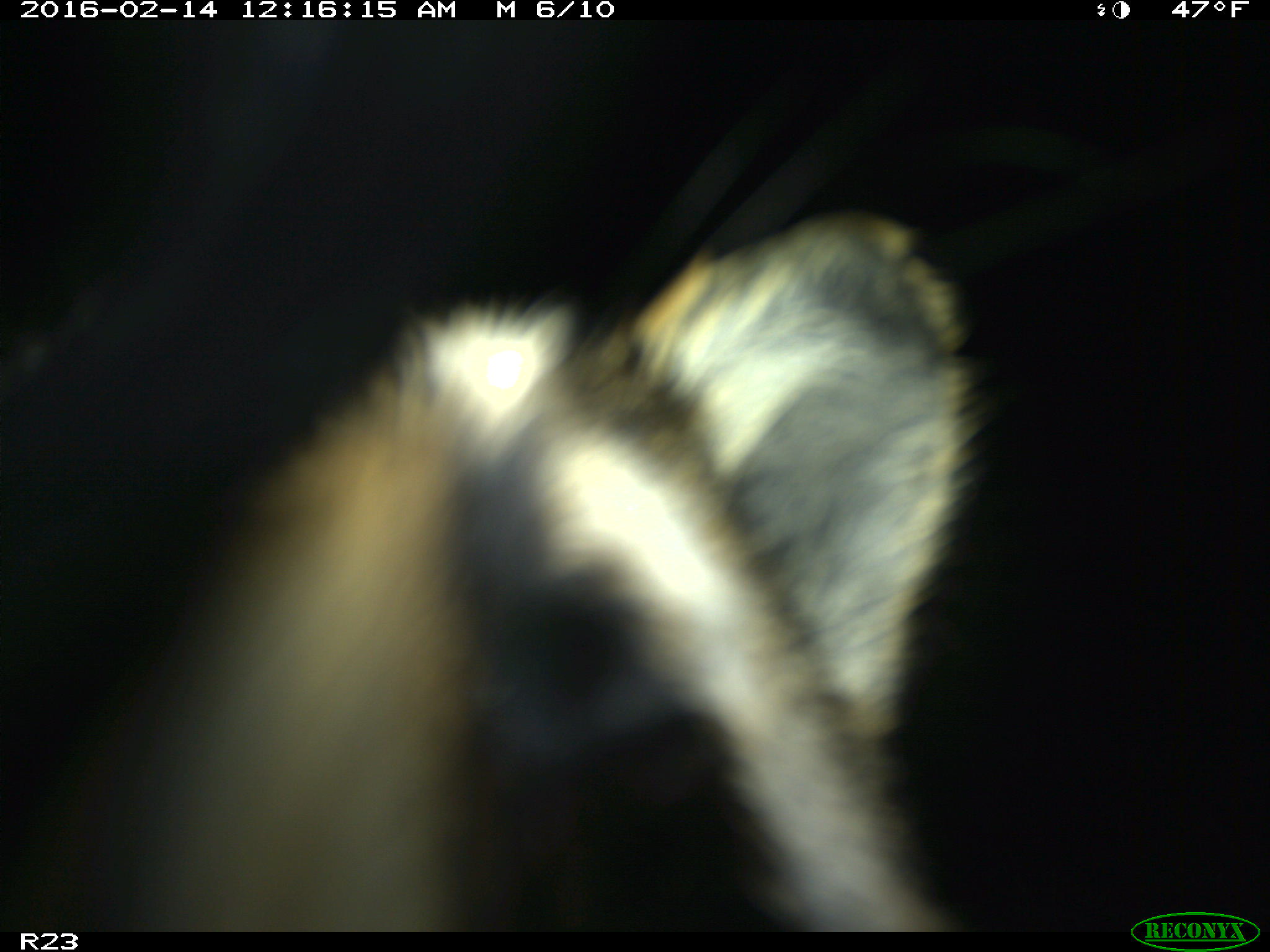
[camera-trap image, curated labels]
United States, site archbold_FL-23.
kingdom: Animalia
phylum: Chordata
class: Mammalia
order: Carnivora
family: Procyonidae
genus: Procyon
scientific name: Procyon lotor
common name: common raccoon